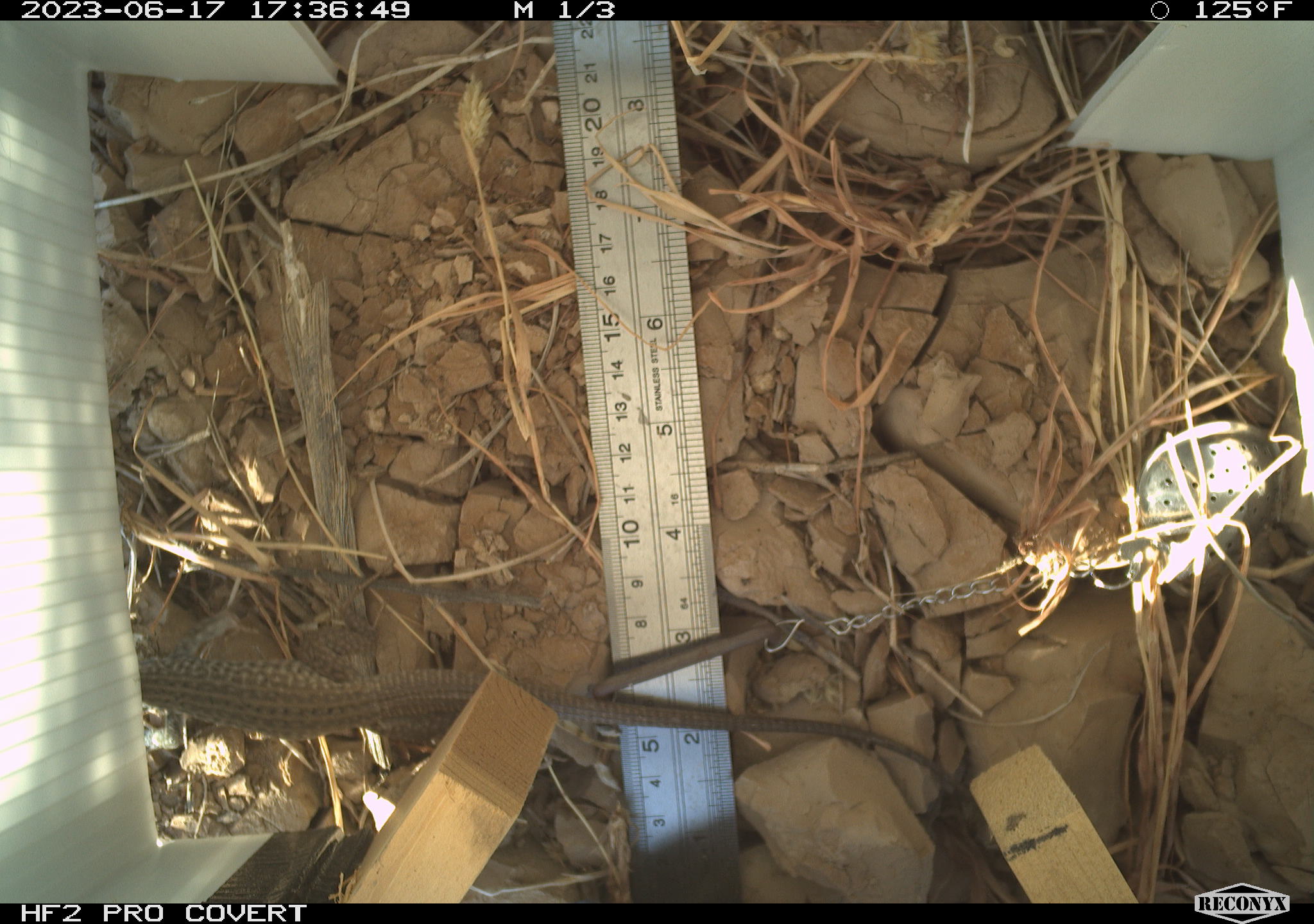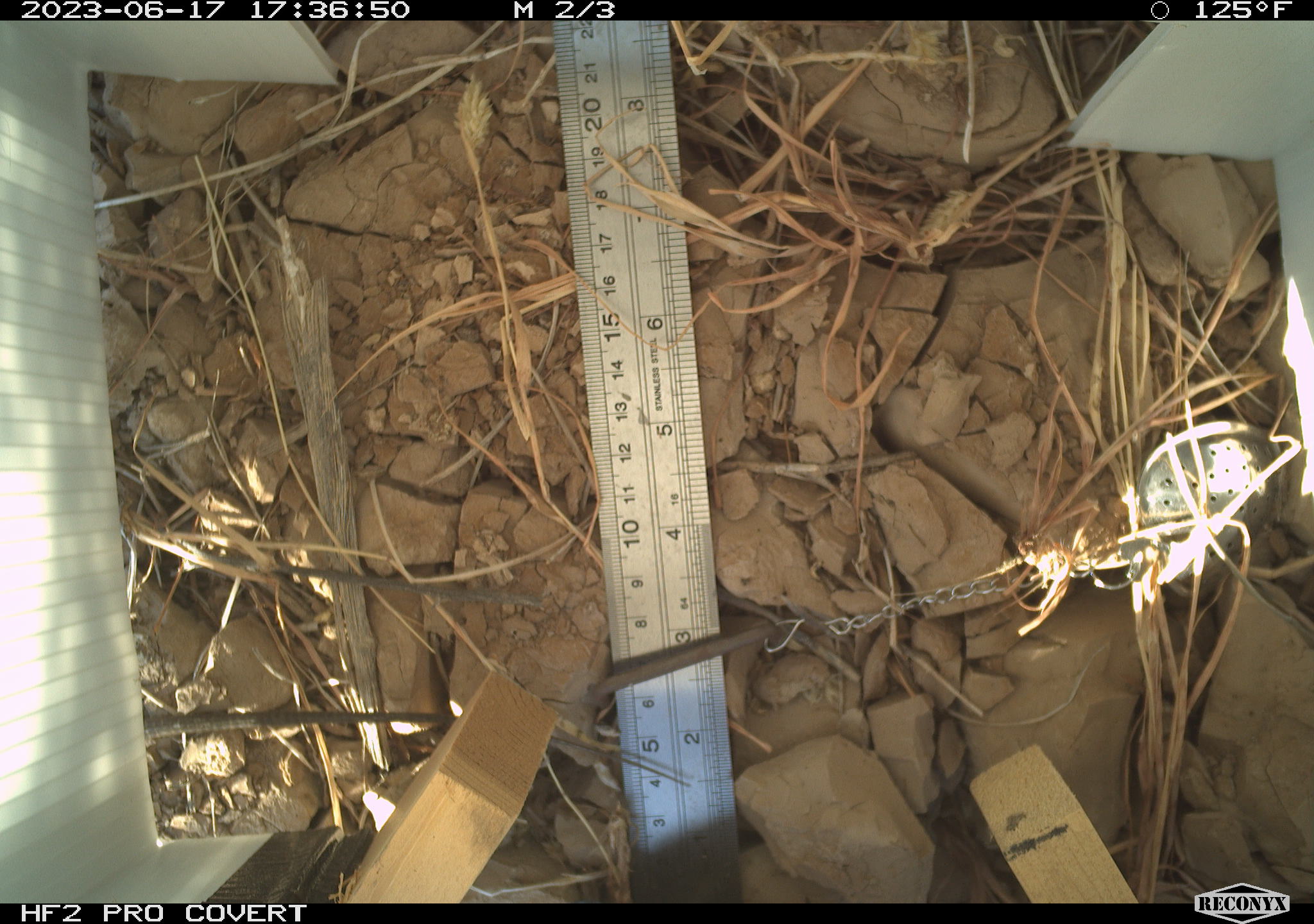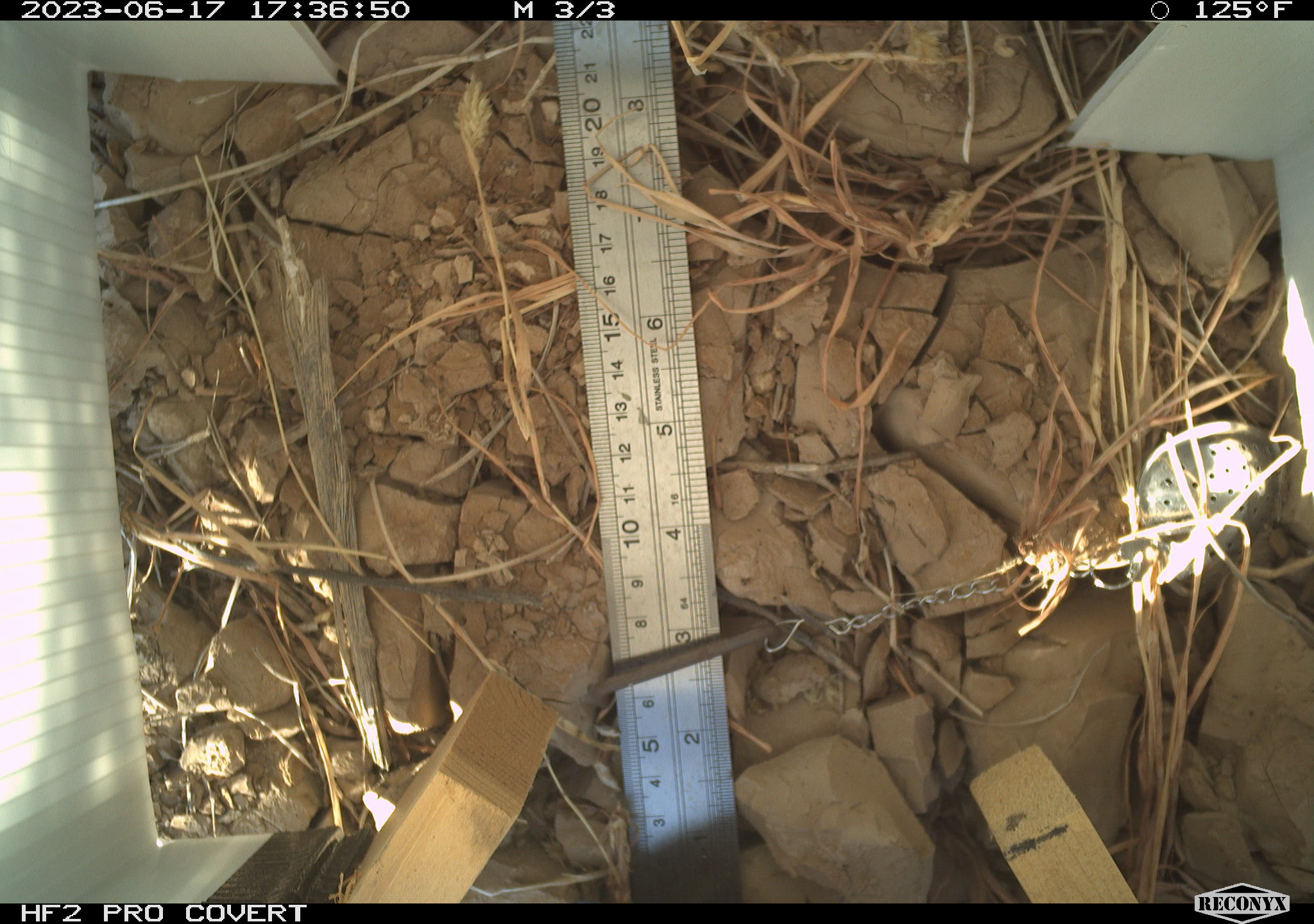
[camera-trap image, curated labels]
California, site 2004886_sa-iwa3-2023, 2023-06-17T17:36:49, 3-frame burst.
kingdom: Animalia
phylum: Chordata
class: Reptilia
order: Squamata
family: Teiidae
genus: Aspidoscelis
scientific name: Aspidoscelis tigris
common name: western whiptail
Western whiptail (Aspidoscelis tigris).